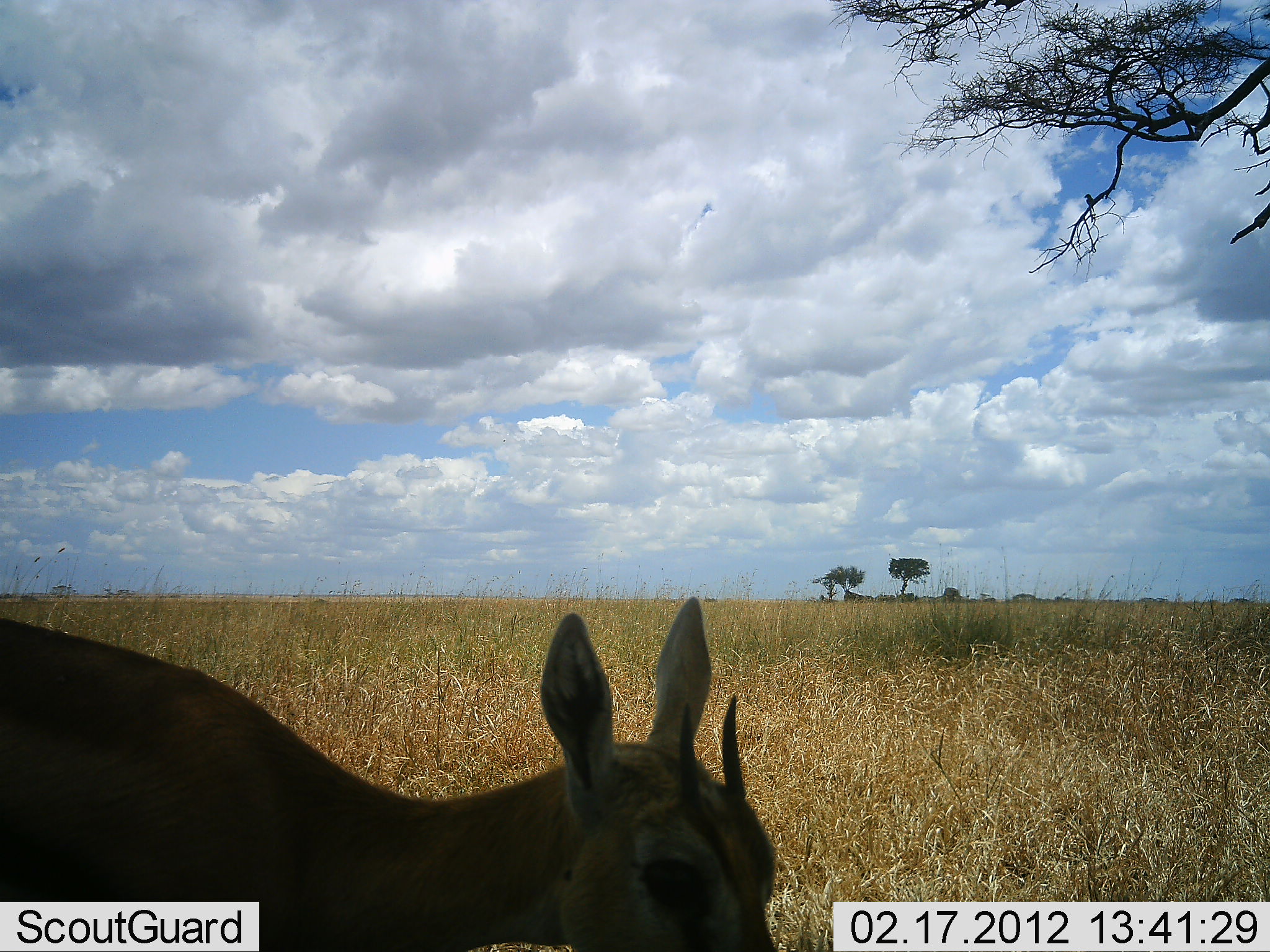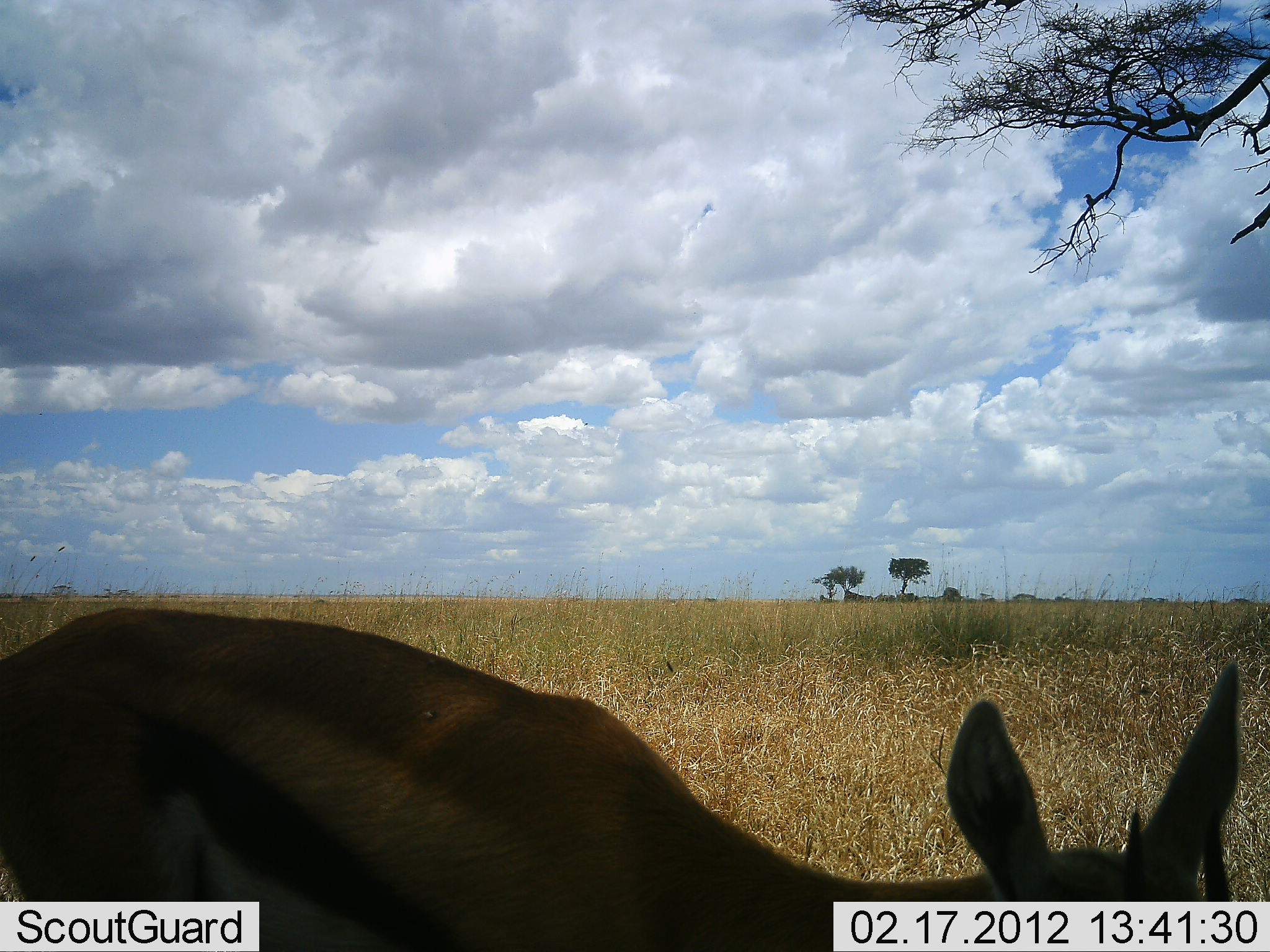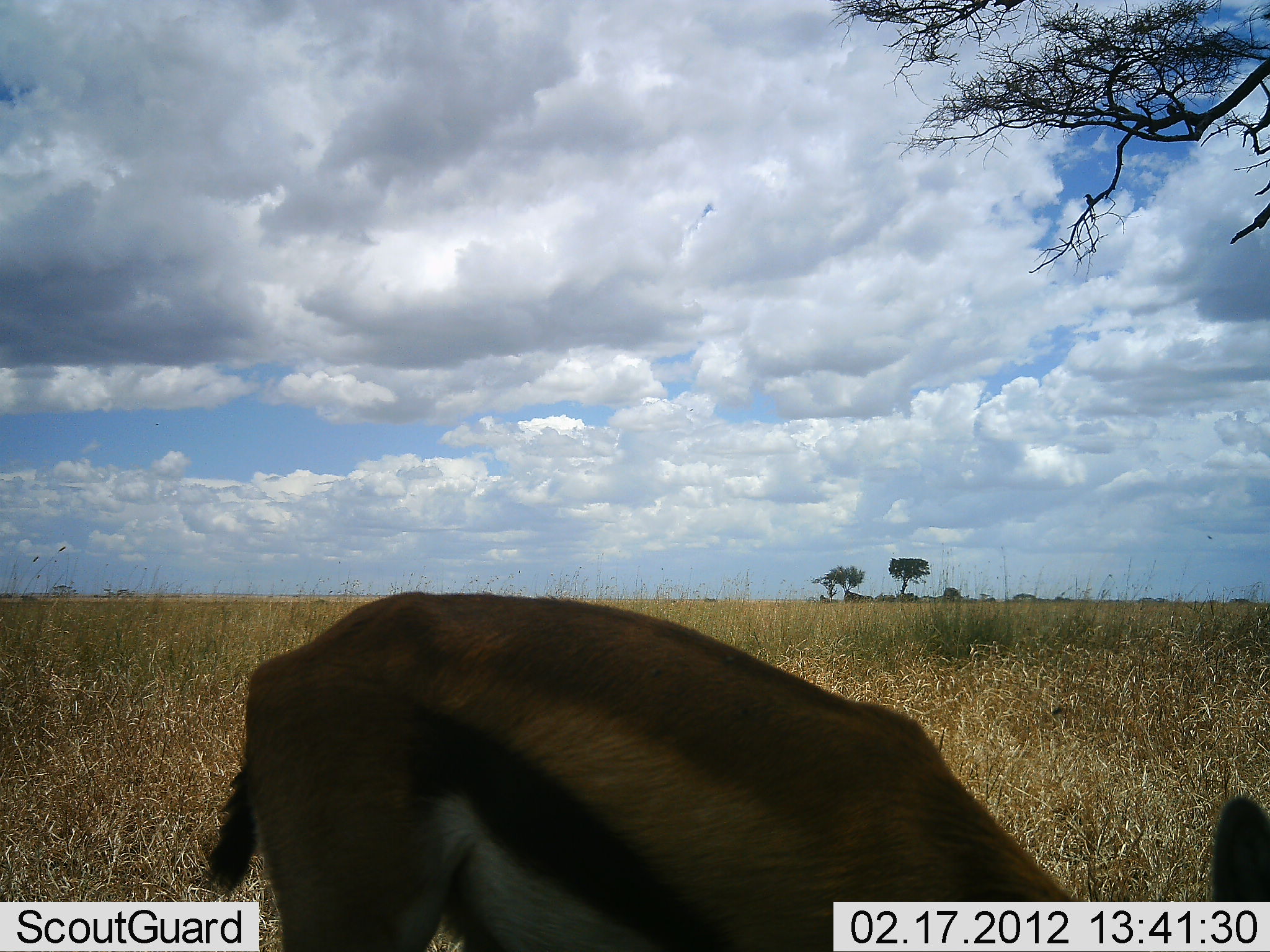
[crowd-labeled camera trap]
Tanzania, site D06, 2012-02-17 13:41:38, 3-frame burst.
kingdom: Animalia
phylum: Chordata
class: Mammalia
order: Artiodactyla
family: Bovidae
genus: Eudorcas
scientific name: Eudorcas thomsonii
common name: thomson's gazelle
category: gazellethomsons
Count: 1.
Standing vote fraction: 21%.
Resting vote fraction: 0%.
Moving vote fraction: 68%.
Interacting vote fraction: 0%.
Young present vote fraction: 0%.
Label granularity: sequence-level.